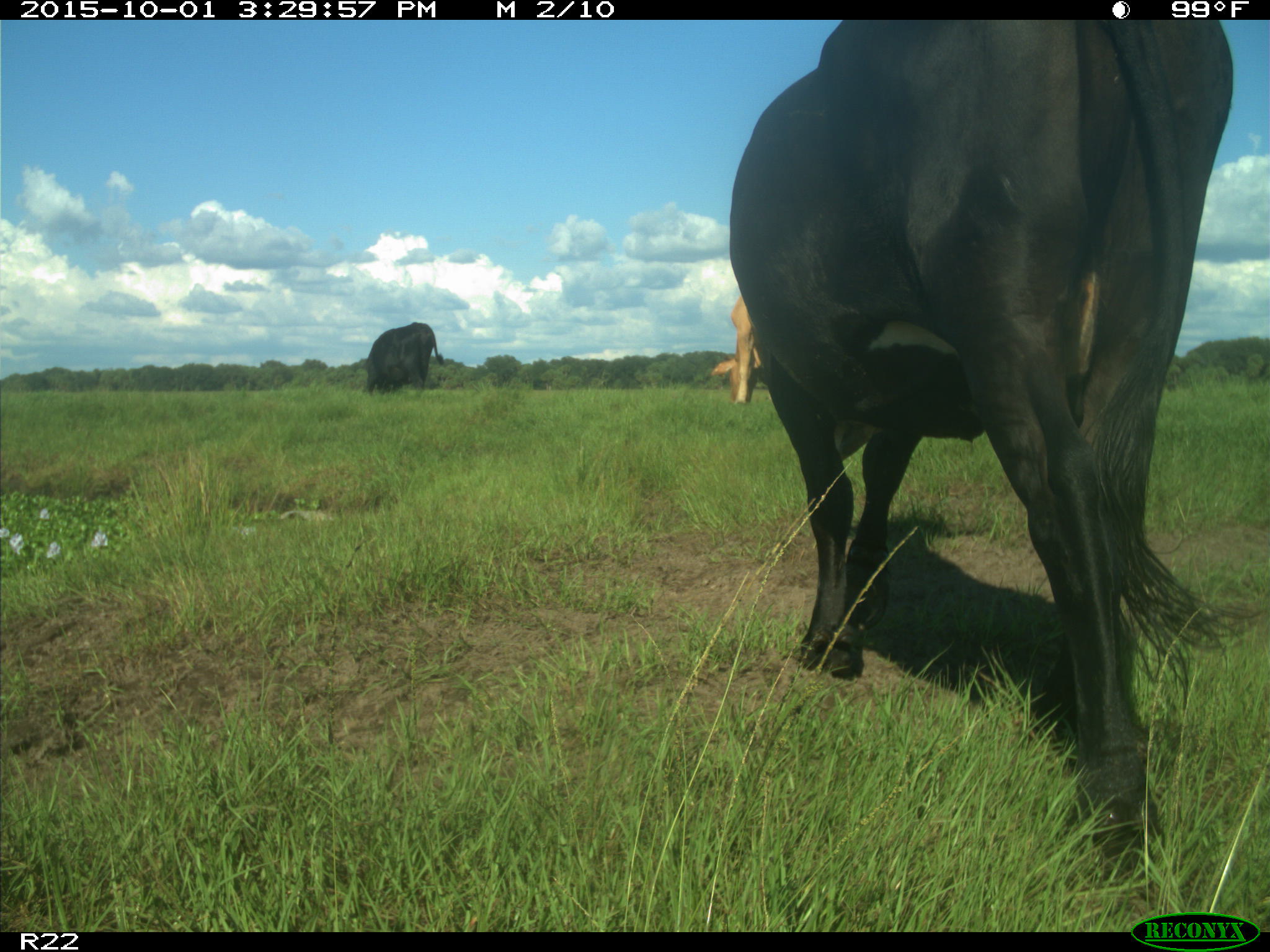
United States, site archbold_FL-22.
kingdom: Animalia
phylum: Chordata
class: Mammalia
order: Artiodactyla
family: Bovidae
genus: Bos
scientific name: Bos taurus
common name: domestic cow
Bos taurus (domestic cow).